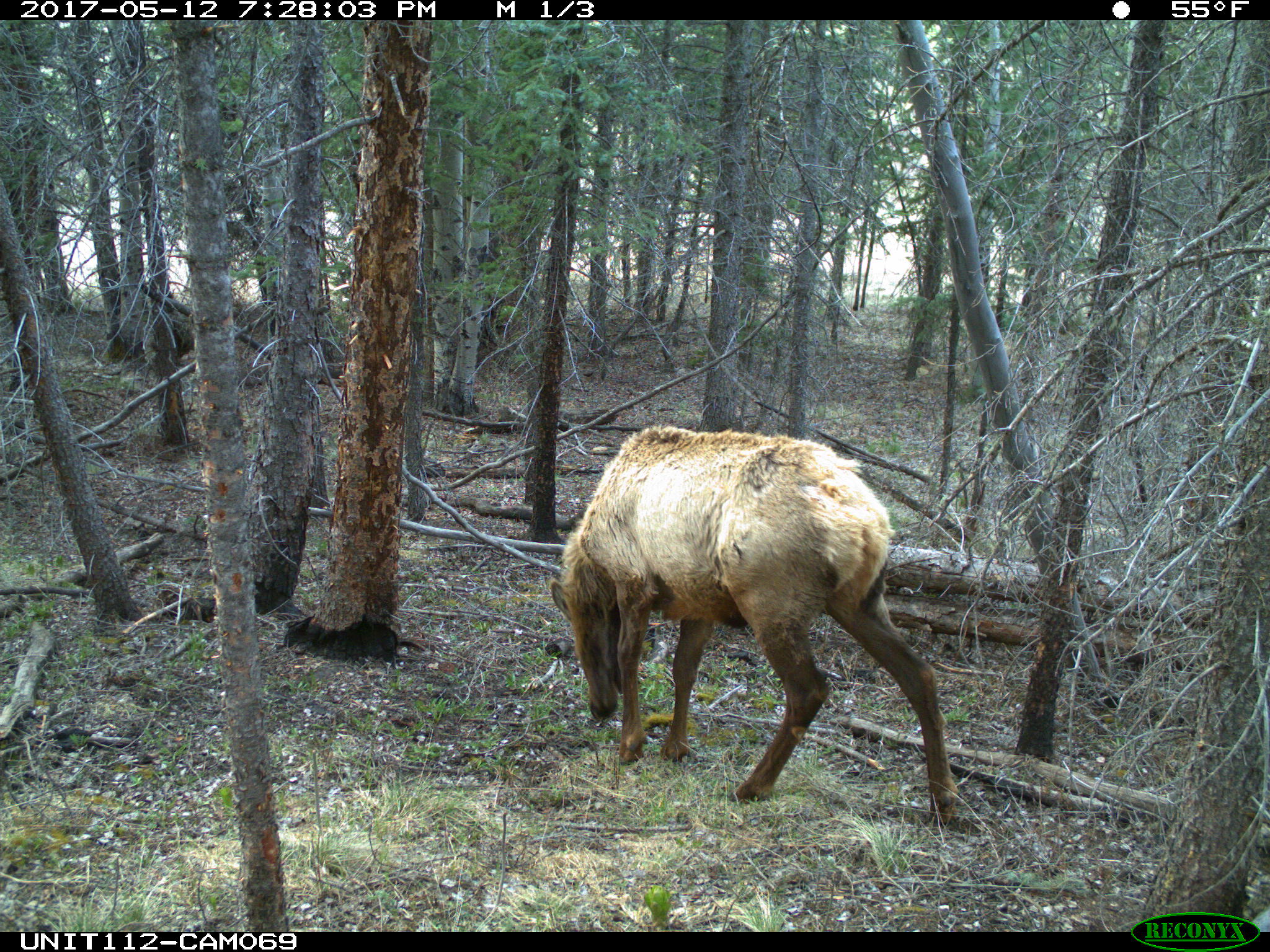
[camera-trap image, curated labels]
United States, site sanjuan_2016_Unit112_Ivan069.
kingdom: Animalia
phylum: Chordata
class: Mammalia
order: Artiodactyla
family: Cervidae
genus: Cervus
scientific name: Cervus elaphus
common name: red deer